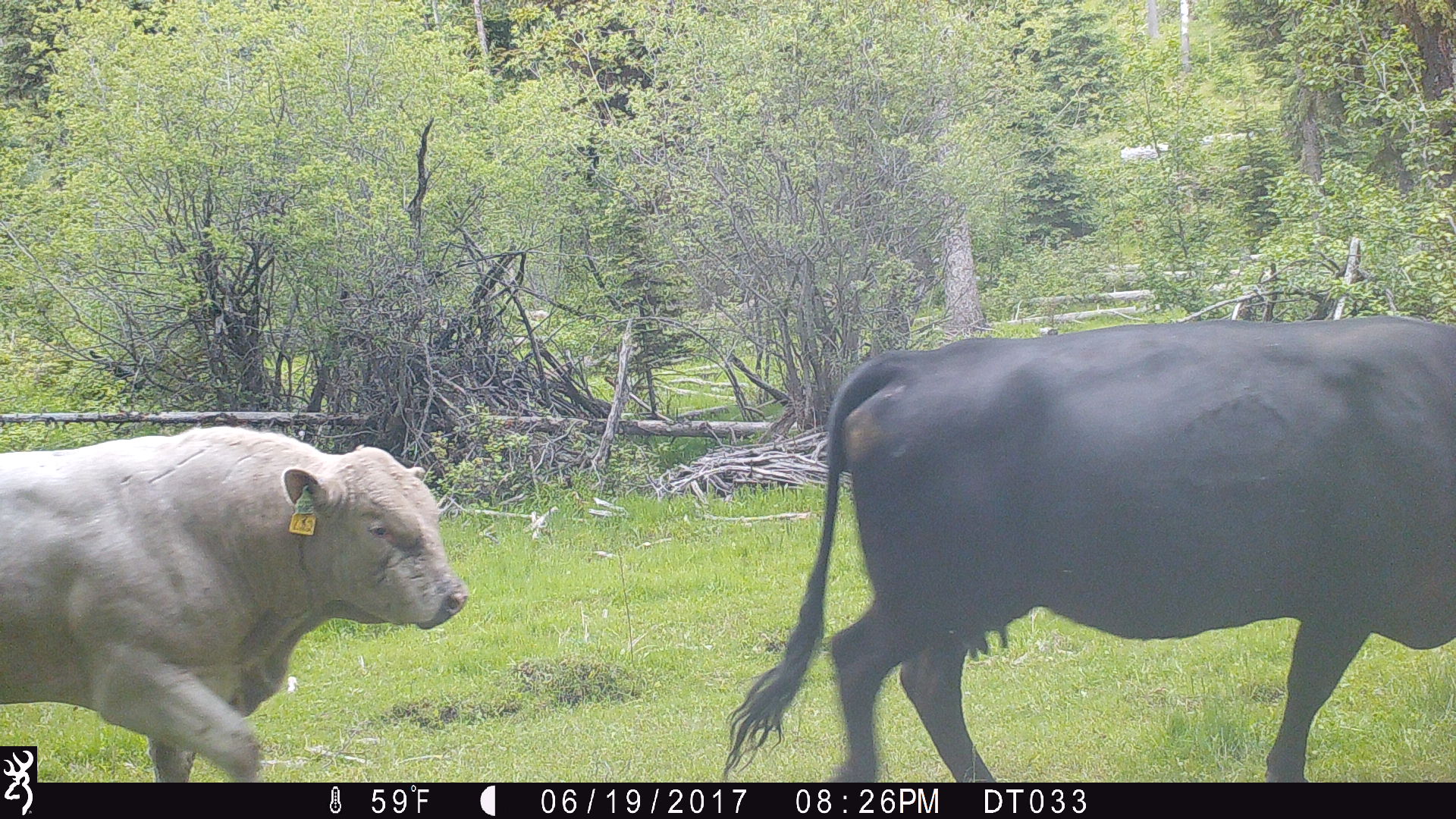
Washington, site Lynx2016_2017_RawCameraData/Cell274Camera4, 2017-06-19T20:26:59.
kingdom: Animalia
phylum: Chordata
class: Mammalia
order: Artiodactyla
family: Bovidae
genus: Bos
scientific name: Bos taurus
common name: domestic cattle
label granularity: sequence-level